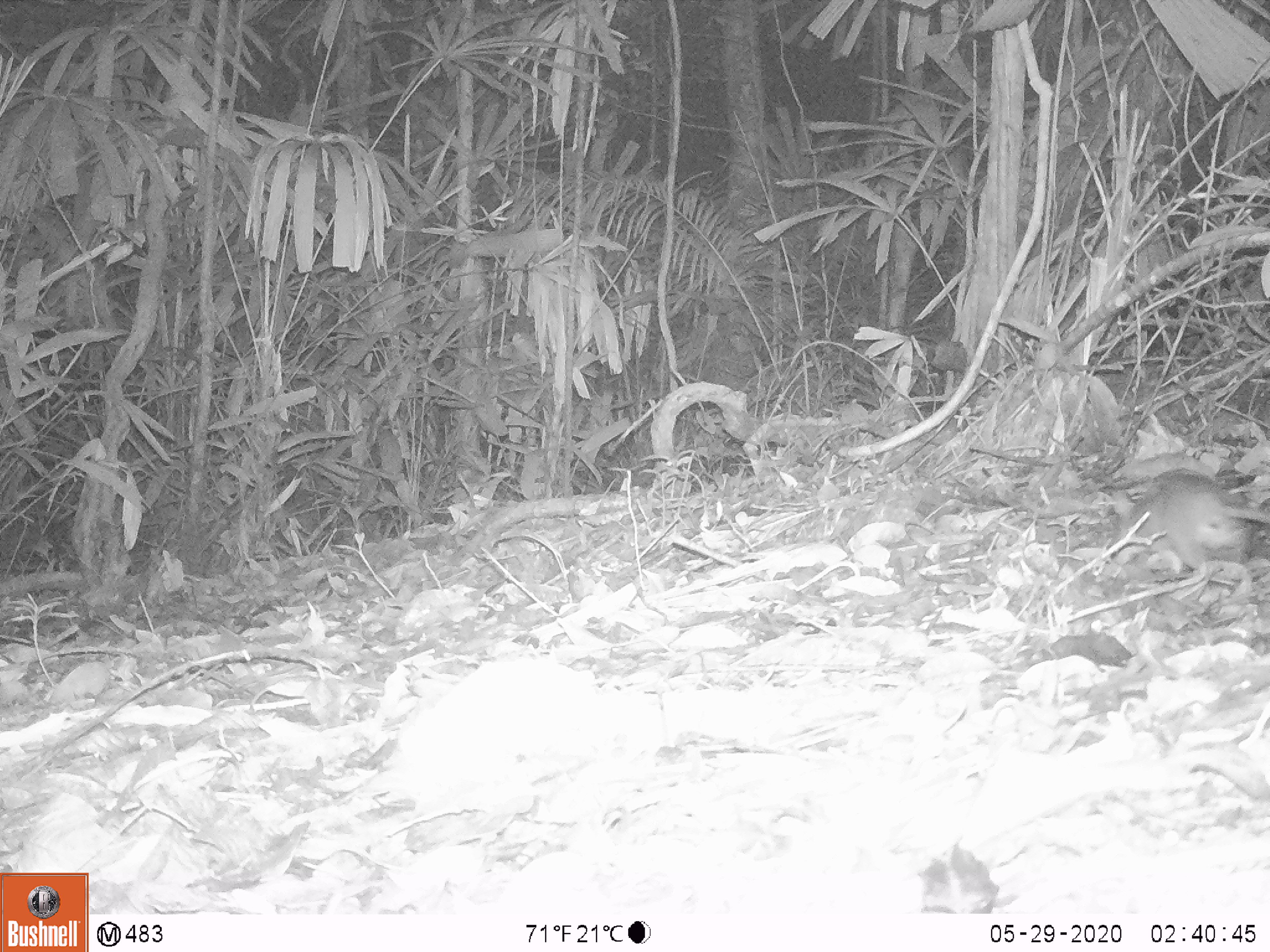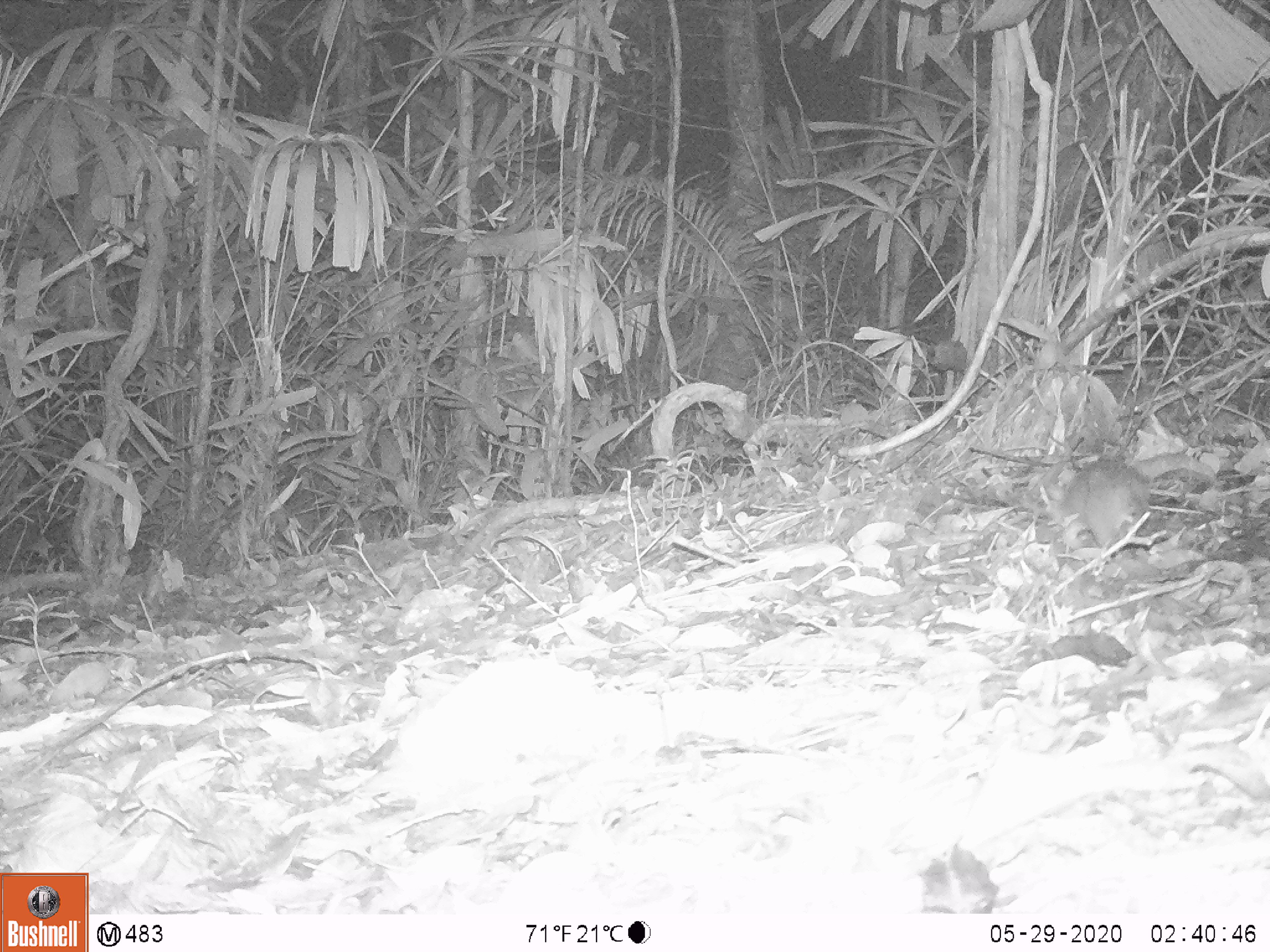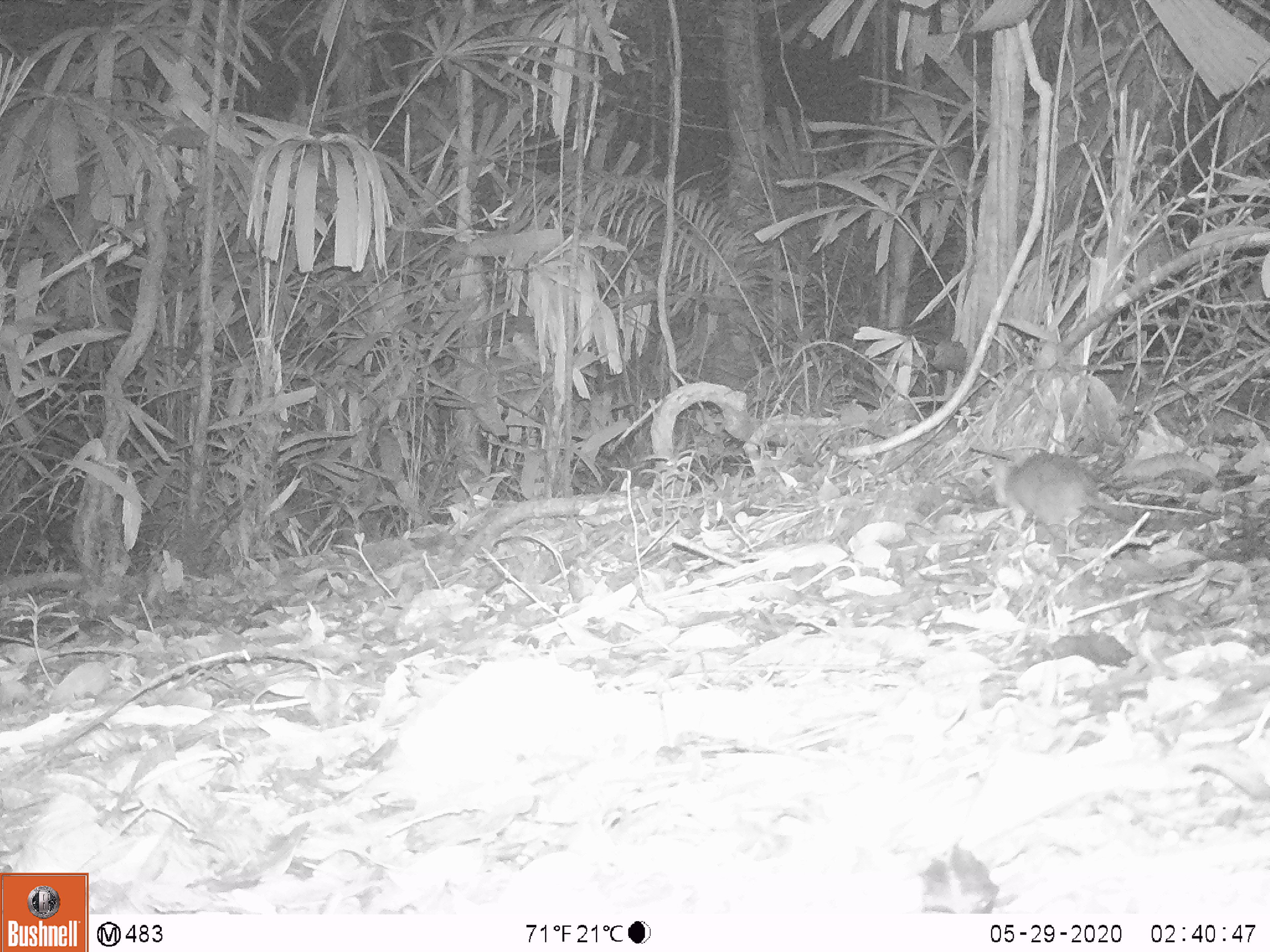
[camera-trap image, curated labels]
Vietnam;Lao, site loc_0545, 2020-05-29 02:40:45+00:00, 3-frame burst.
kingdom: Animalia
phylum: Chordata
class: Mammalia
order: Rodentia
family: Muridae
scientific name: Muridae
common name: old-world mice and rats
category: unidentified murid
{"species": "unidentified murid (old-world mice and rats) (Muridae)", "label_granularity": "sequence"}